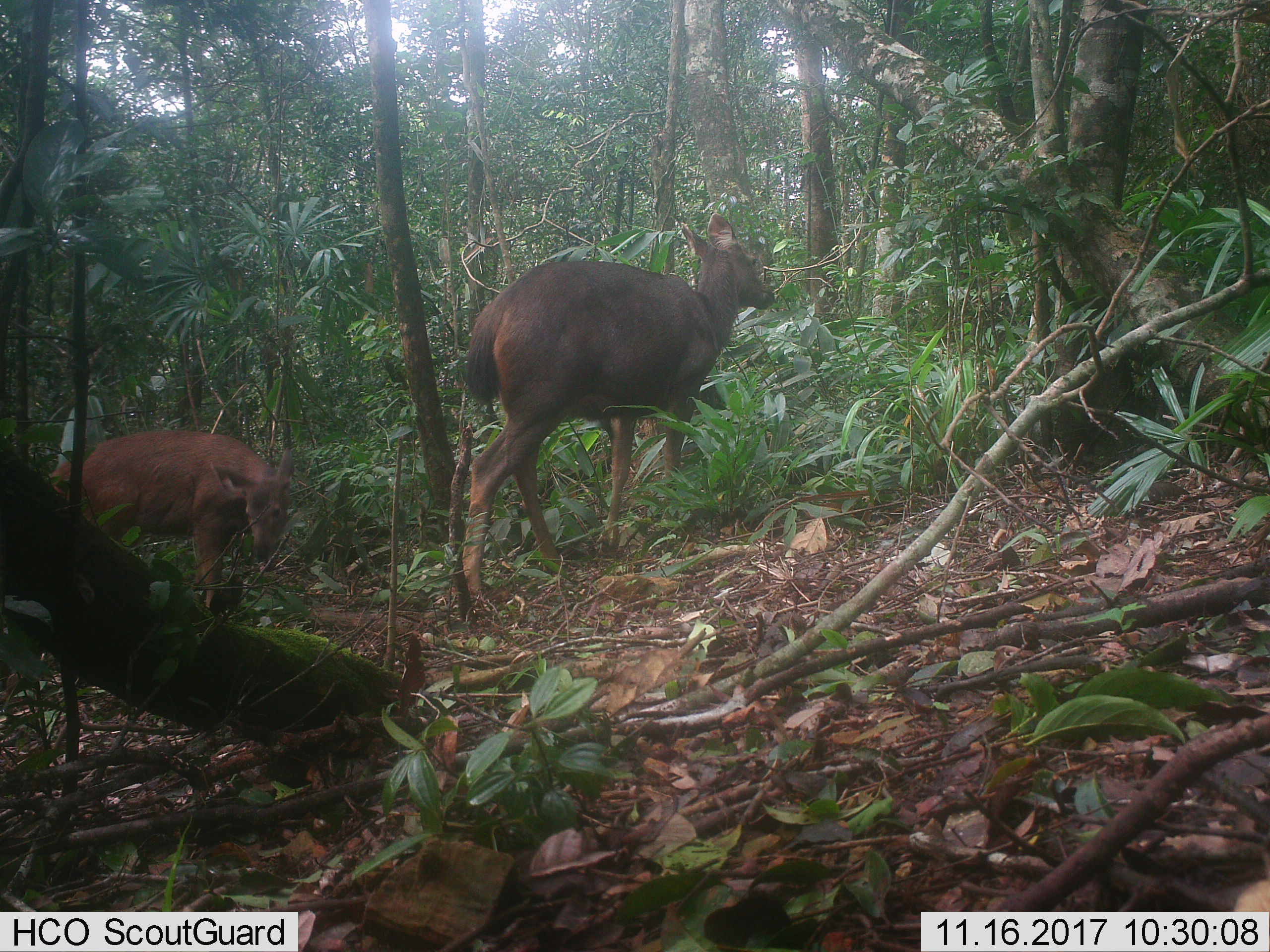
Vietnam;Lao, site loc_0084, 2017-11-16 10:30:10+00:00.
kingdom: Animalia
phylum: Chordata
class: Mammalia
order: Artiodactyla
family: Cervidae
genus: Rusa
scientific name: Rusa unicolor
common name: sambar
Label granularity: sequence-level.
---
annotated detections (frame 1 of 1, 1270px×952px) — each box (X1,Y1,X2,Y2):
sambar: (460,211,775,595); (45,429,294,608)